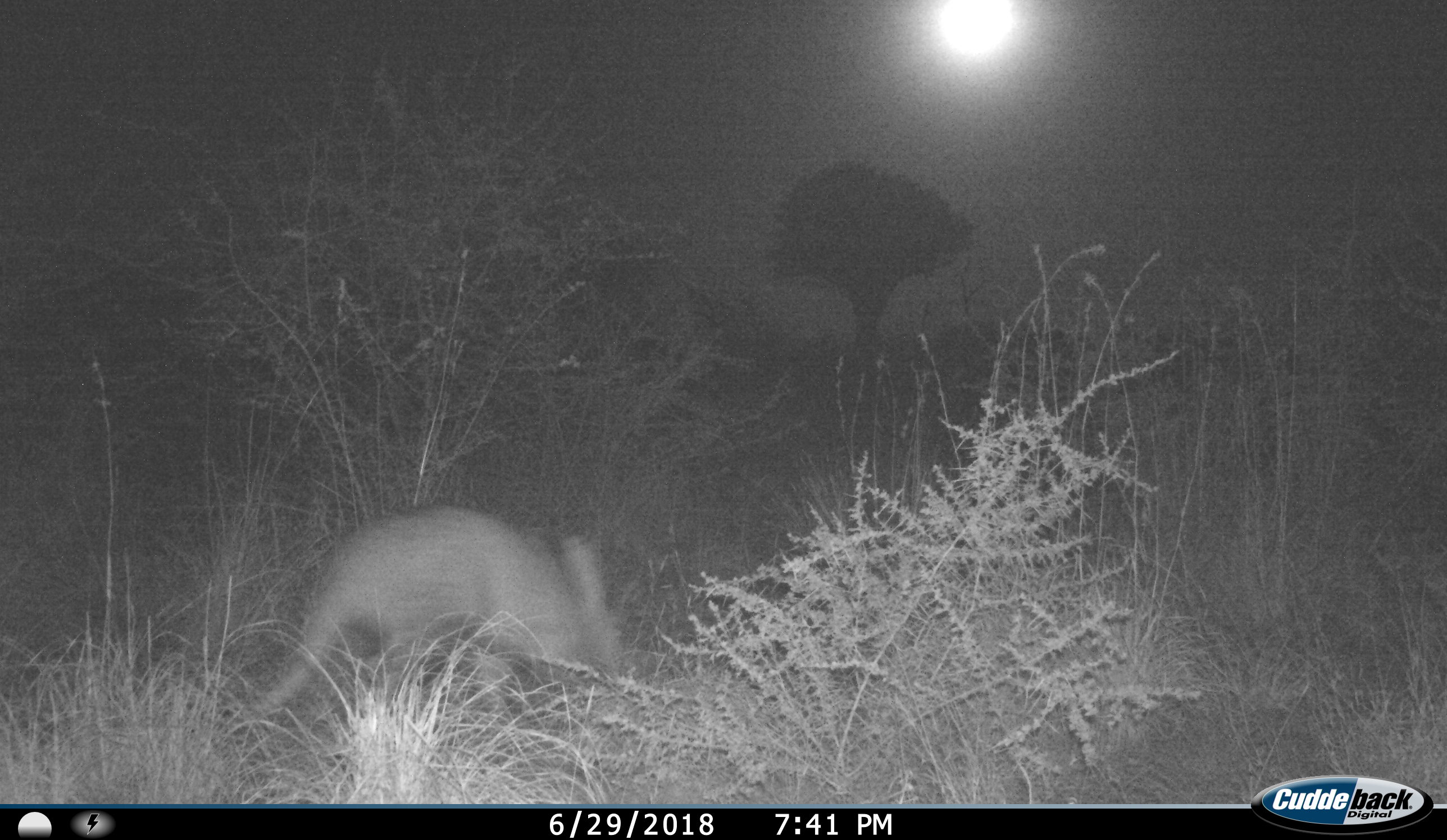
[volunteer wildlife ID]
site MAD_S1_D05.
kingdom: Animalia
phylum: Chordata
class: Mammalia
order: Tubulidentata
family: Orycteropodidae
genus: Orycteropus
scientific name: Orycteropus afer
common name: aardvark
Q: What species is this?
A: Aardvark (Orycteropus afer).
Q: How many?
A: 1.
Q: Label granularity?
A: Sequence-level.